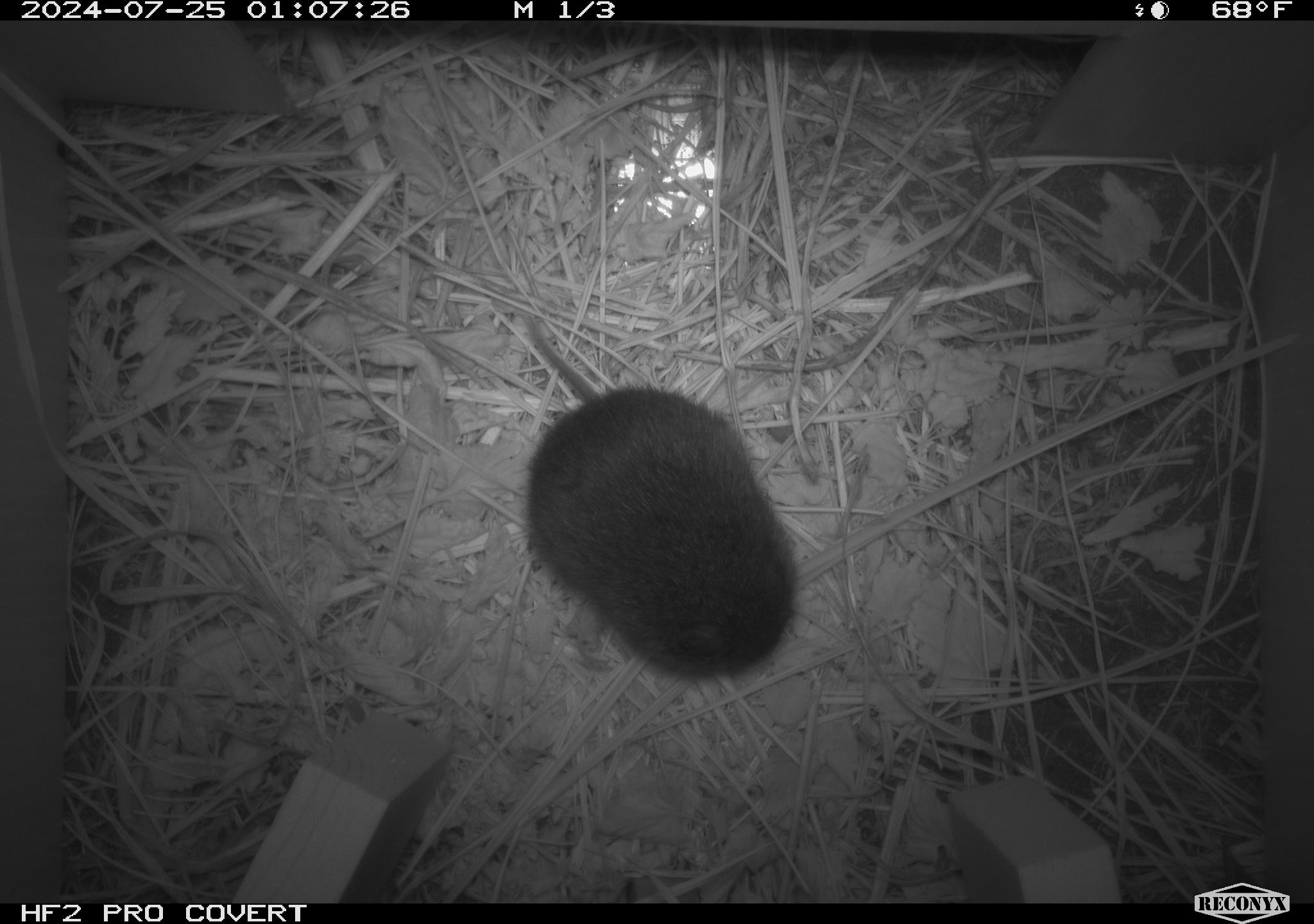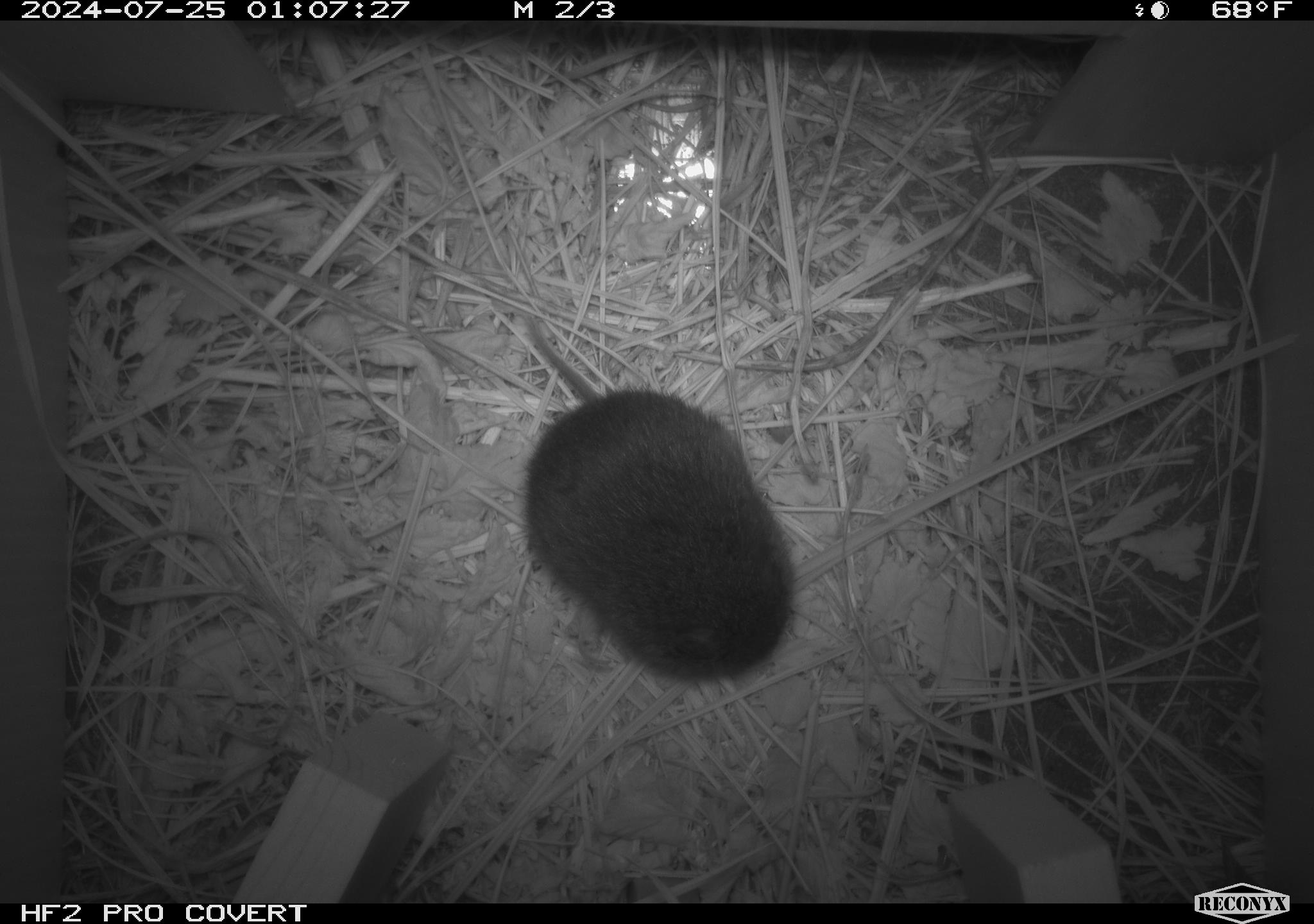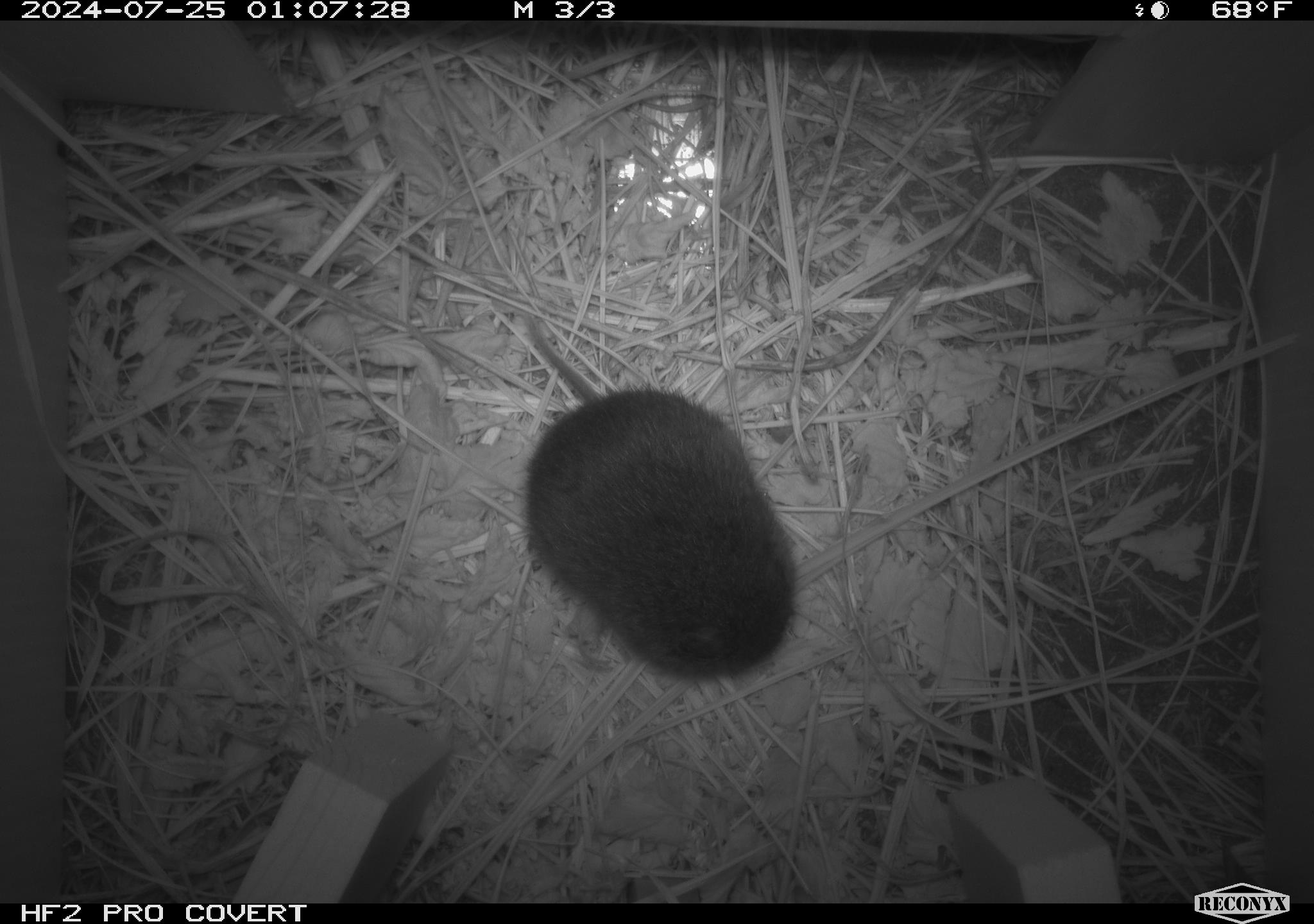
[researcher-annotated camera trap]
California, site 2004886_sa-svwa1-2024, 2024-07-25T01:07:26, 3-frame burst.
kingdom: Animalia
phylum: Chordata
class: Mammalia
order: Rodentia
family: Cricetidae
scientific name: Arvicolinae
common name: voles, lemmings, and muskrats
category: arvicolinae subfamily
Arvicolinae subfamily (voles, lemmings, and muskrats) (Arvicolinae).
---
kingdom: Animalia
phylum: Arthropoda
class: Malacostraca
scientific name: Malacostraca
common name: amphipods, crabs, isopods, krill, lobsters and shrimps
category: malacostracan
Malacostracan (amphipods, crabs, isopods, krill, lobsters and shrimps) (Malacostraca).